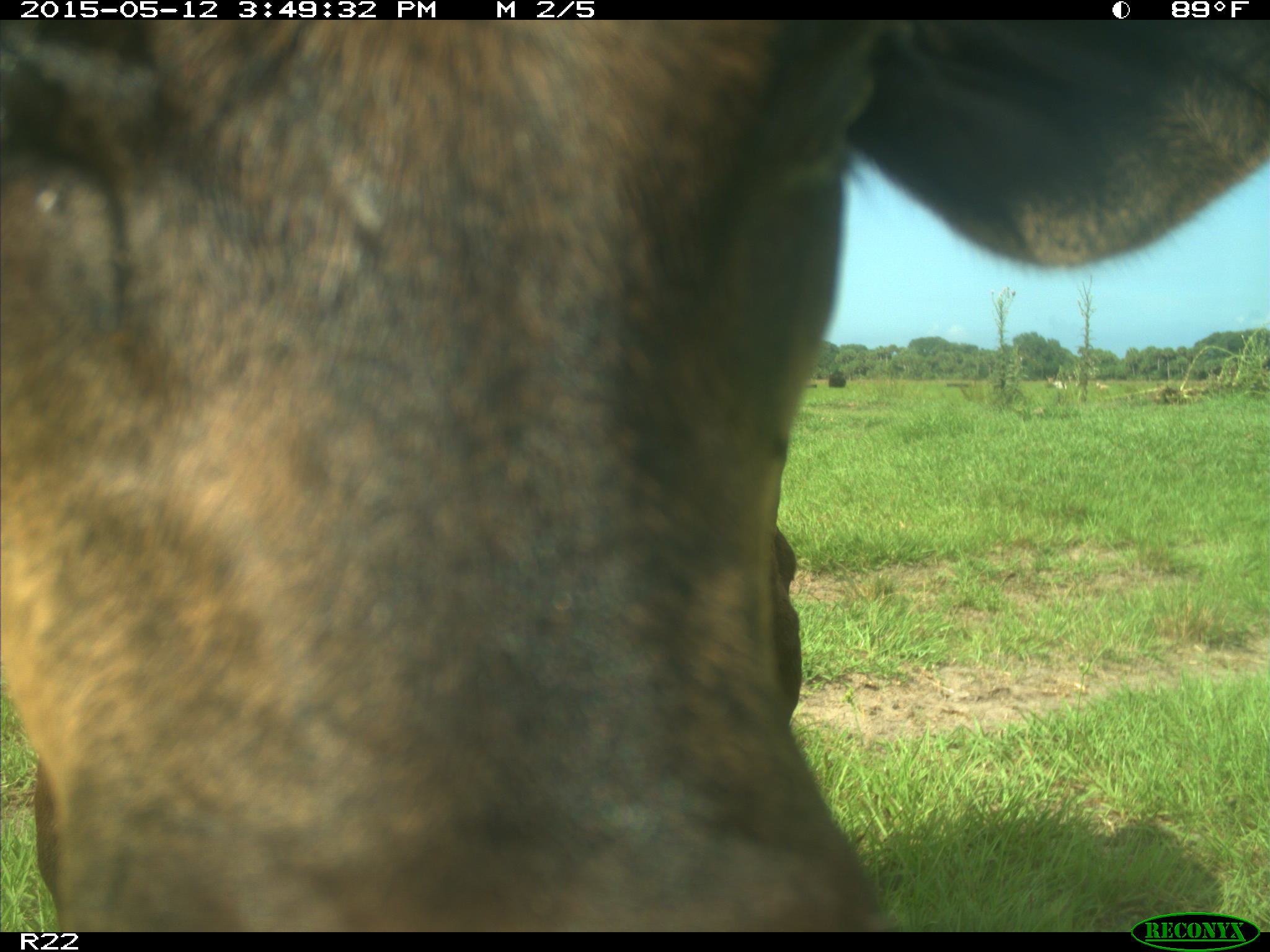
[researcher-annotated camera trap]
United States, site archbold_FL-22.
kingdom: Animalia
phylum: Chordata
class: Mammalia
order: Artiodactyla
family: Bovidae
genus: Bos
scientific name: Bos taurus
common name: domestic cow